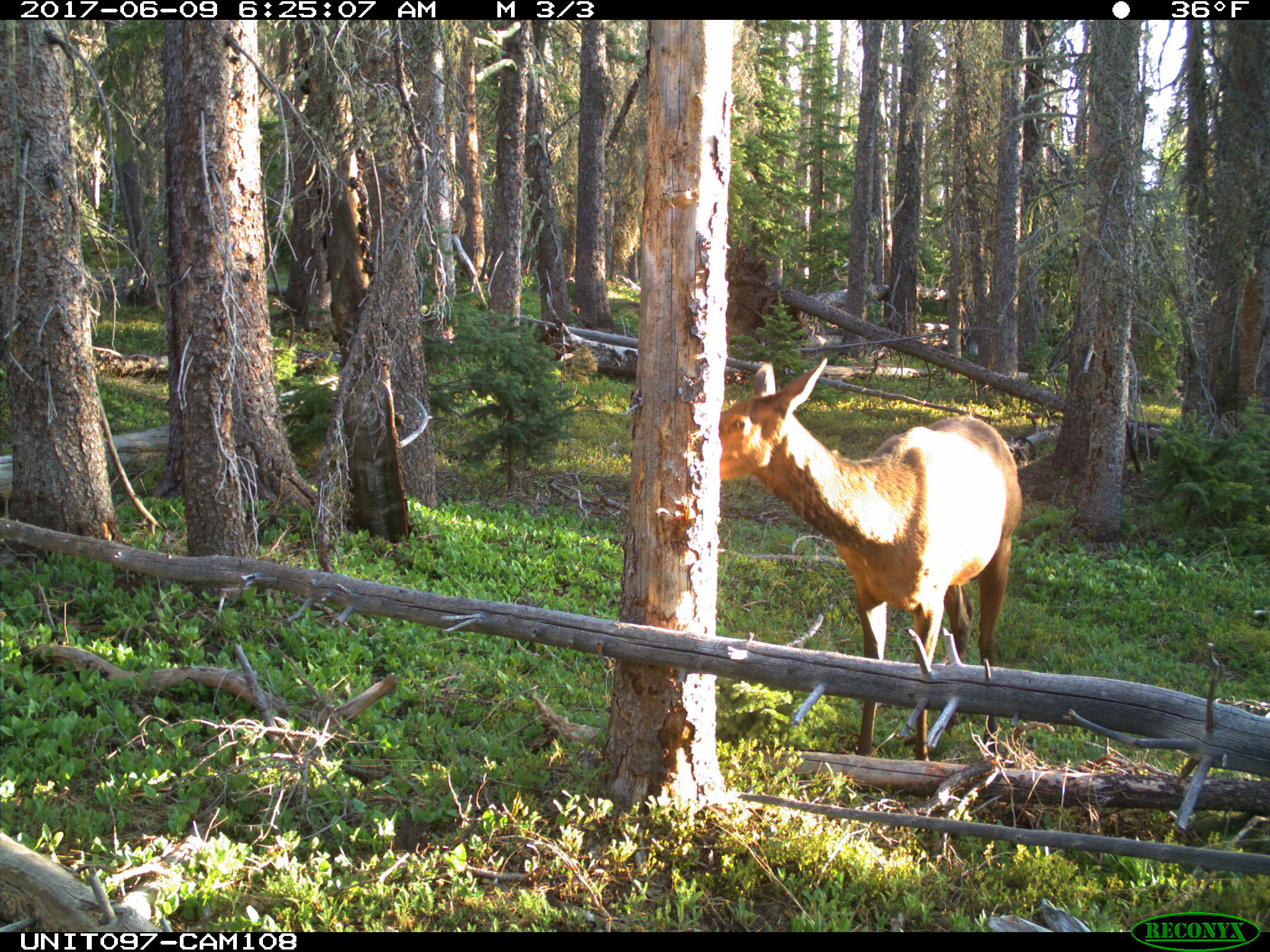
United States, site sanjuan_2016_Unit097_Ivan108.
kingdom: Animalia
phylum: Chordata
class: Mammalia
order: Artiodactyla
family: Cervidae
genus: Cervus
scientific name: Cervus elaphus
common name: red deer